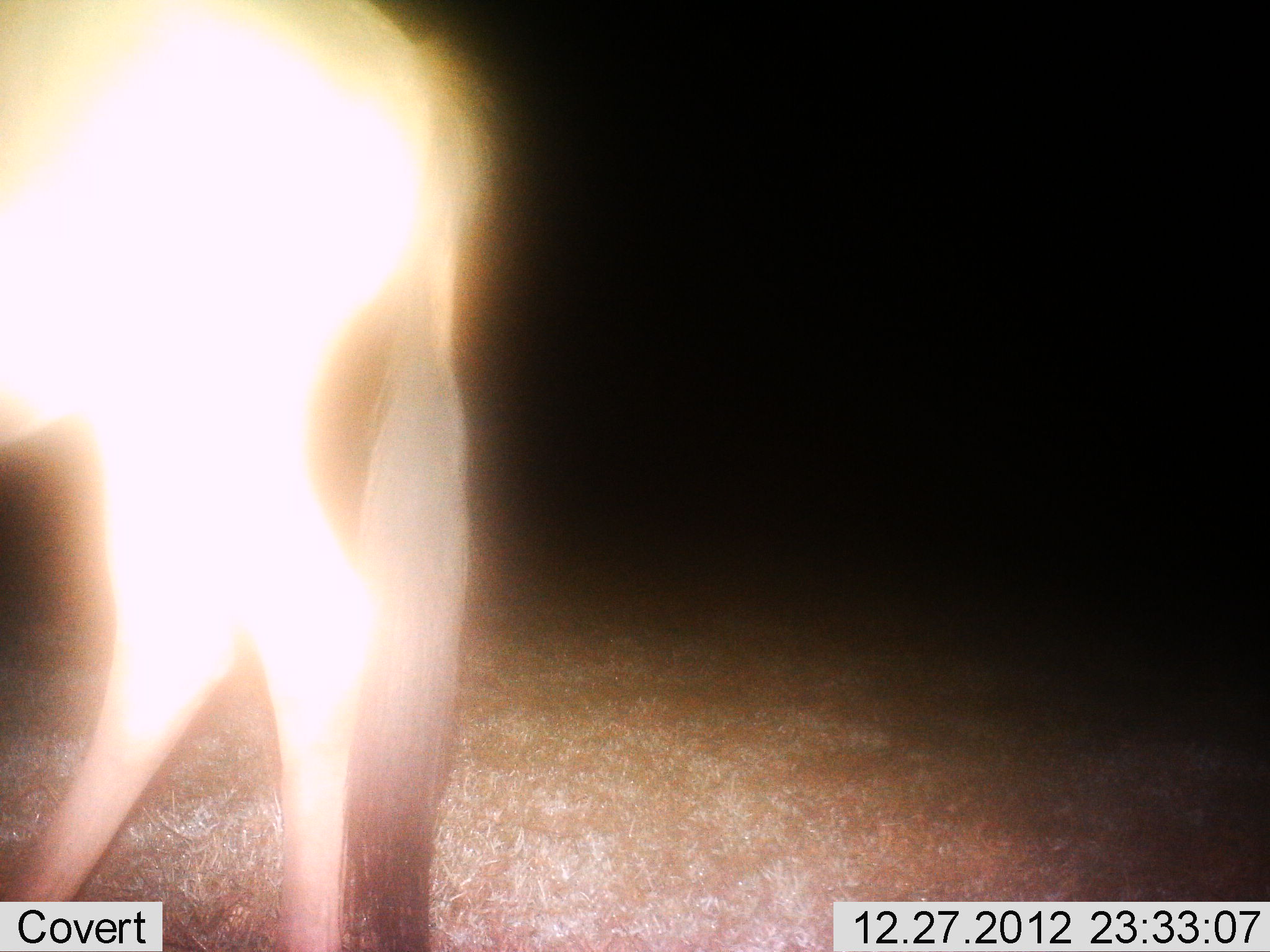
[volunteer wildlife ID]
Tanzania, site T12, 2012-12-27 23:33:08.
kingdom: Animalia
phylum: Chordata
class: Mammalia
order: Artiodactyla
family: Bovidae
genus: Connochaetes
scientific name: Connochaetes taurinus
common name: blue wildebeest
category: wildebeest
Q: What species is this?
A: Wildebeest (blue wildebeest) (Connochaetes taurinus).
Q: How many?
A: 1.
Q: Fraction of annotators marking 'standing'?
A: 80%.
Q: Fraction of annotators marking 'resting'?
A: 0%.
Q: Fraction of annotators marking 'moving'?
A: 20%.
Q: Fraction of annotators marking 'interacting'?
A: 0%.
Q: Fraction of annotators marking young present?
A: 0%.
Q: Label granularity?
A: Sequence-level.